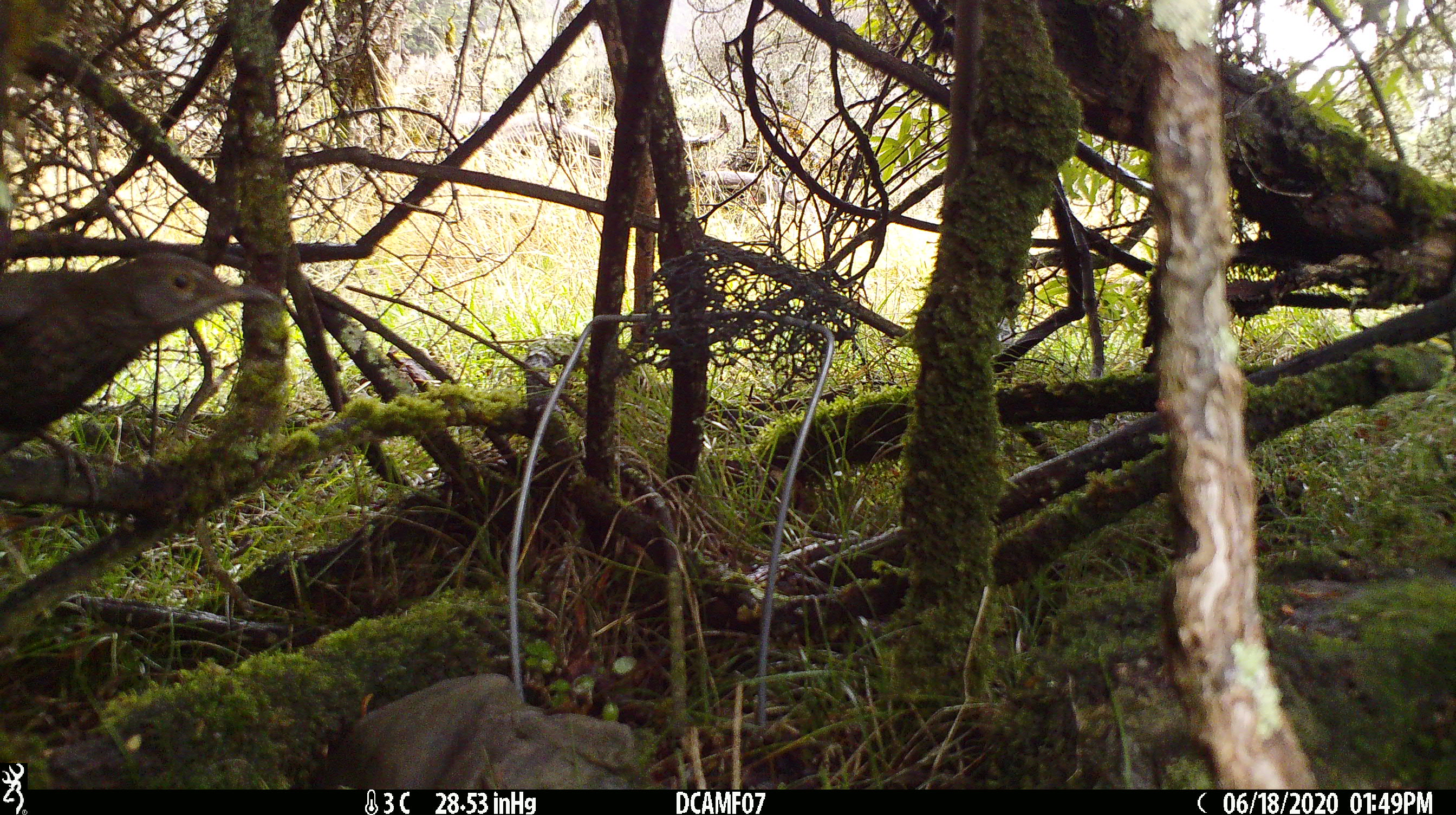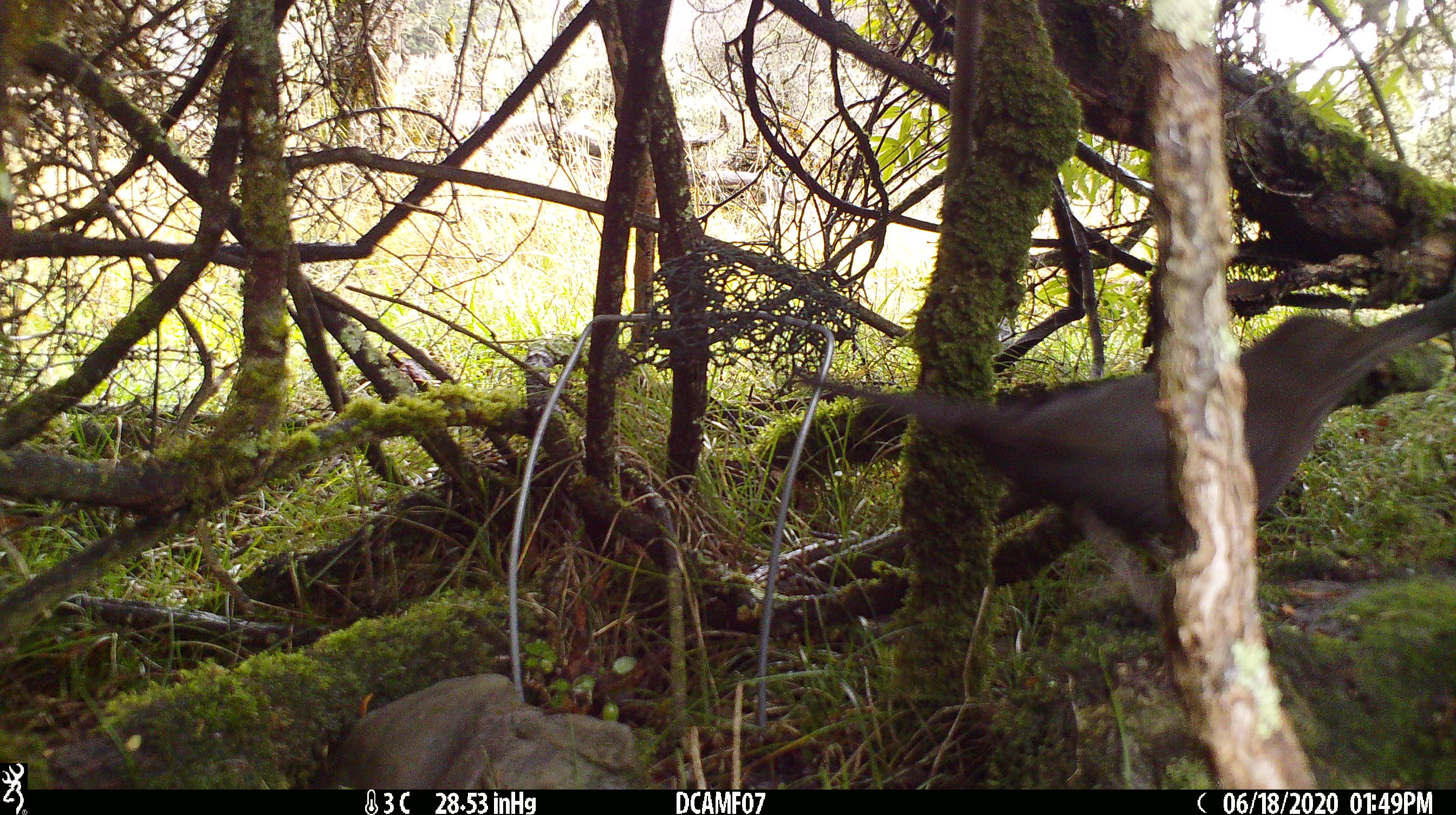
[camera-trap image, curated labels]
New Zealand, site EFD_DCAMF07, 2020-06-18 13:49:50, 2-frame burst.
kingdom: Animalia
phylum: Chordata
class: Aves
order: Passeriformes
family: Turdidae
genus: Turdus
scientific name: Turdus philomelos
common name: song thrush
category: thrush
Thrush (song thrush) (Turdus philomelos).